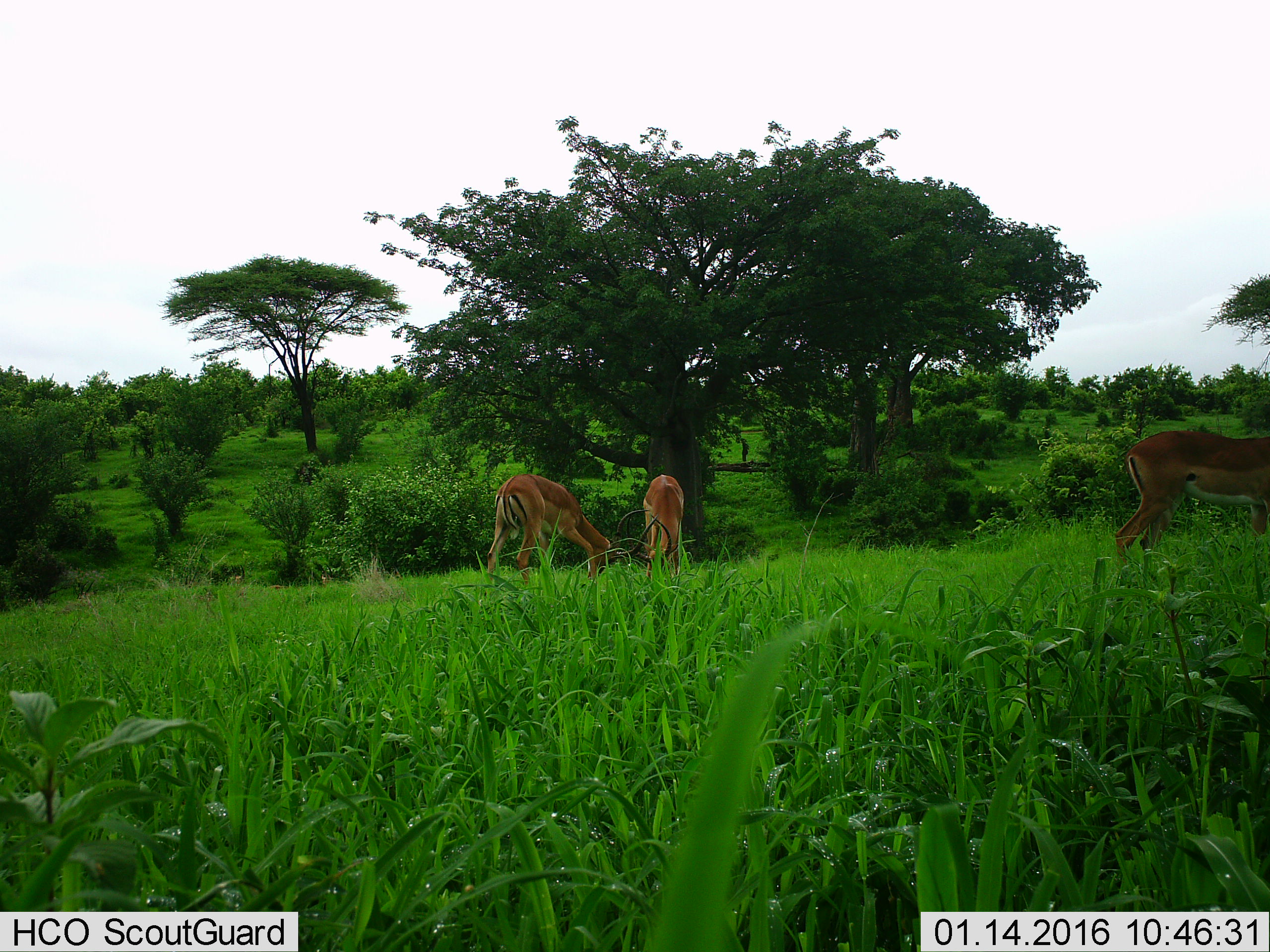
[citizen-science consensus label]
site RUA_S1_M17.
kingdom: Animalia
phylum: Chordata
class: Mammalia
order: Artiodactyla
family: Bovidae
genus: Aepyceros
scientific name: Aepyceros melampus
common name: impala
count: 3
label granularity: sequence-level